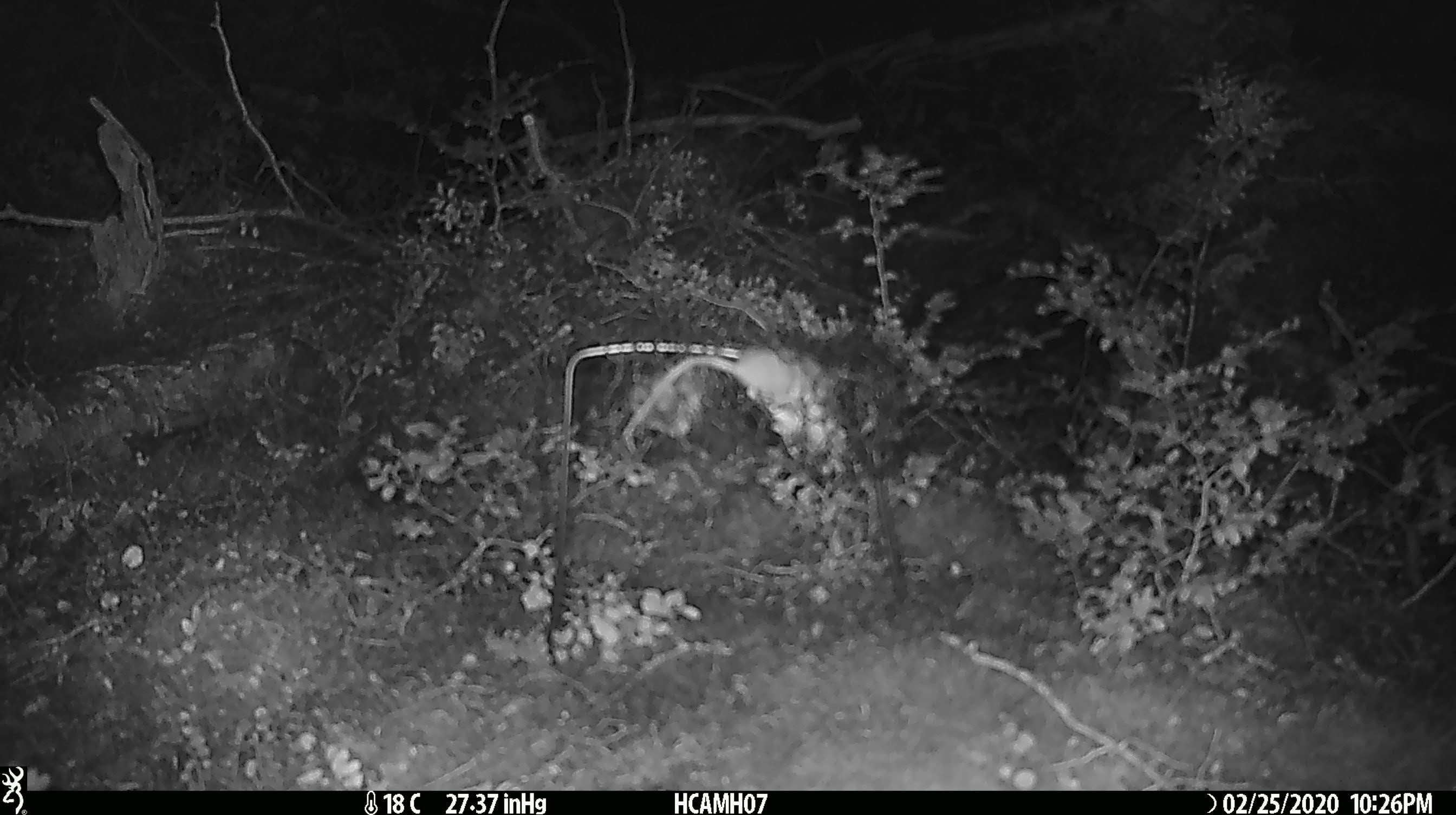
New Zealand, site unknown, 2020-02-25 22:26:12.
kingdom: Animalia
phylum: Chordata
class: Mammalia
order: Rodentia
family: Muridae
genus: Mus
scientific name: Mus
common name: mouse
Mouse (Mus).